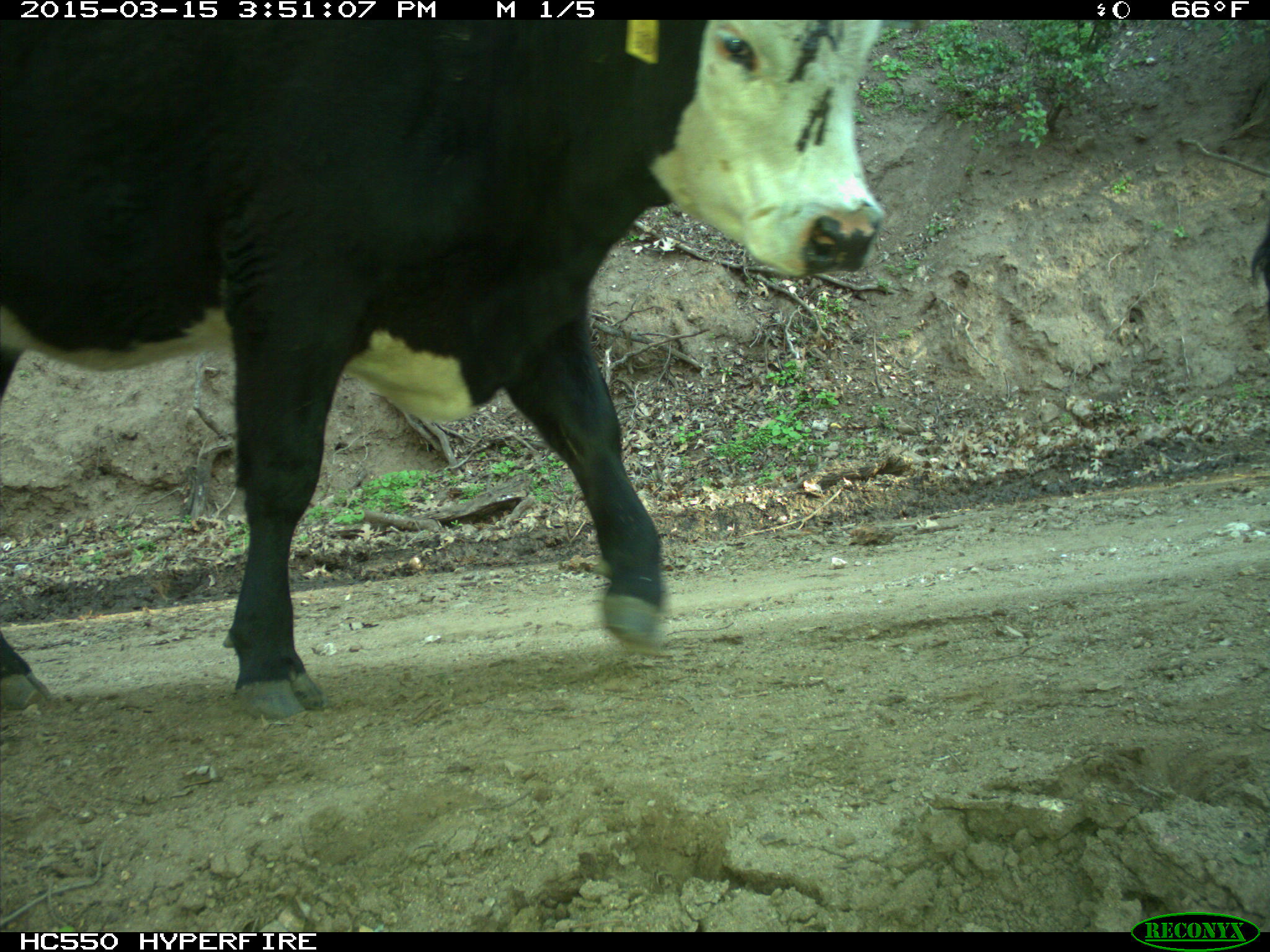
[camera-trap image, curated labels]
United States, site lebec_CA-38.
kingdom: Animalia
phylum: Chordata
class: Mammalia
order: Artiodactyla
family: Bovidae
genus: Bos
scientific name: Bos taurus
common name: domestic cow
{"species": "Bos taurus (domestic cow)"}